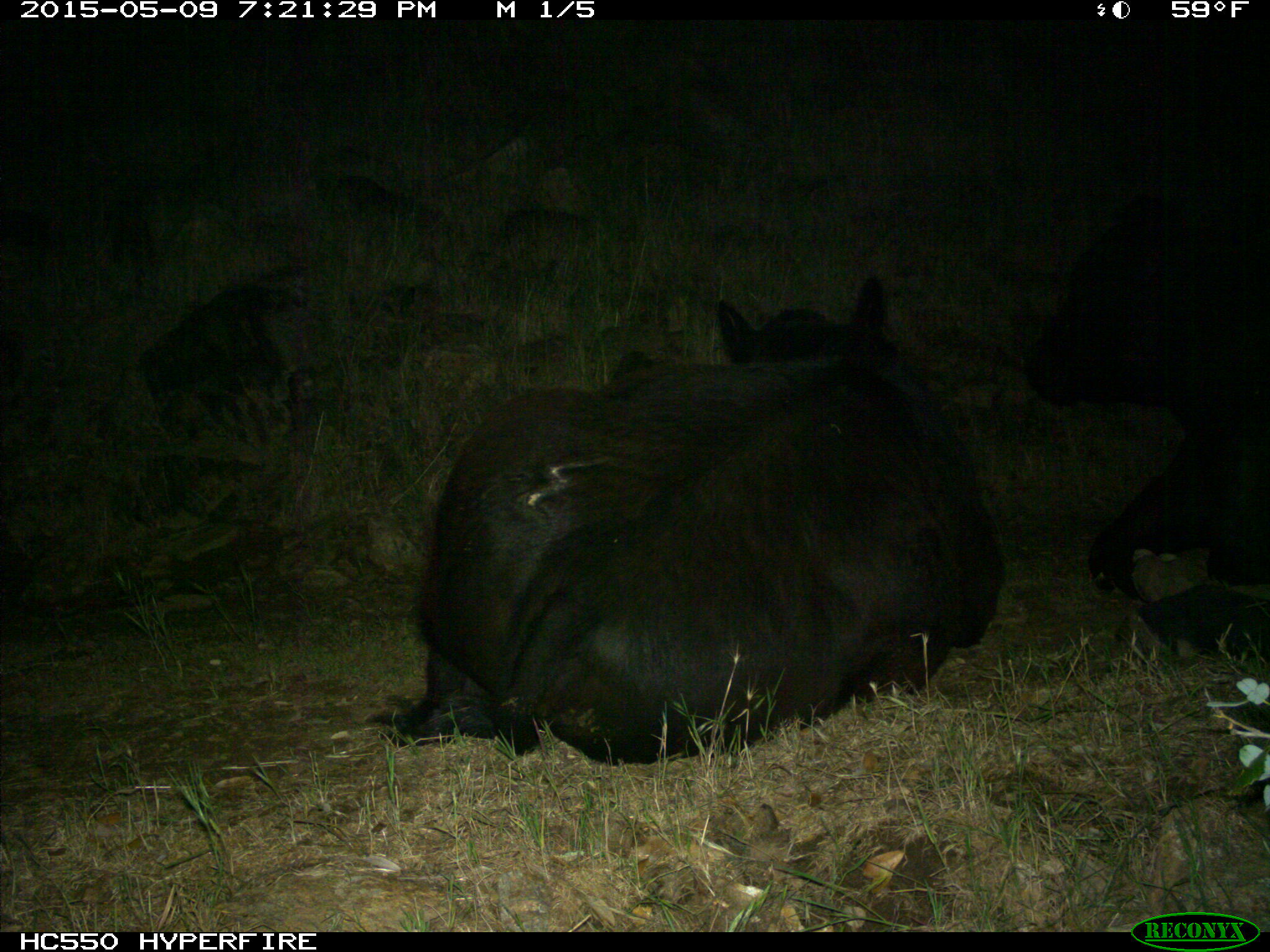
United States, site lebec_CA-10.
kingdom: Animalia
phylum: Chordata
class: Mammalia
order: Artiodactyla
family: Bovidae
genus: Bos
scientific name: Bos taurus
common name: domestic cow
Bos taurus (domestic cow).